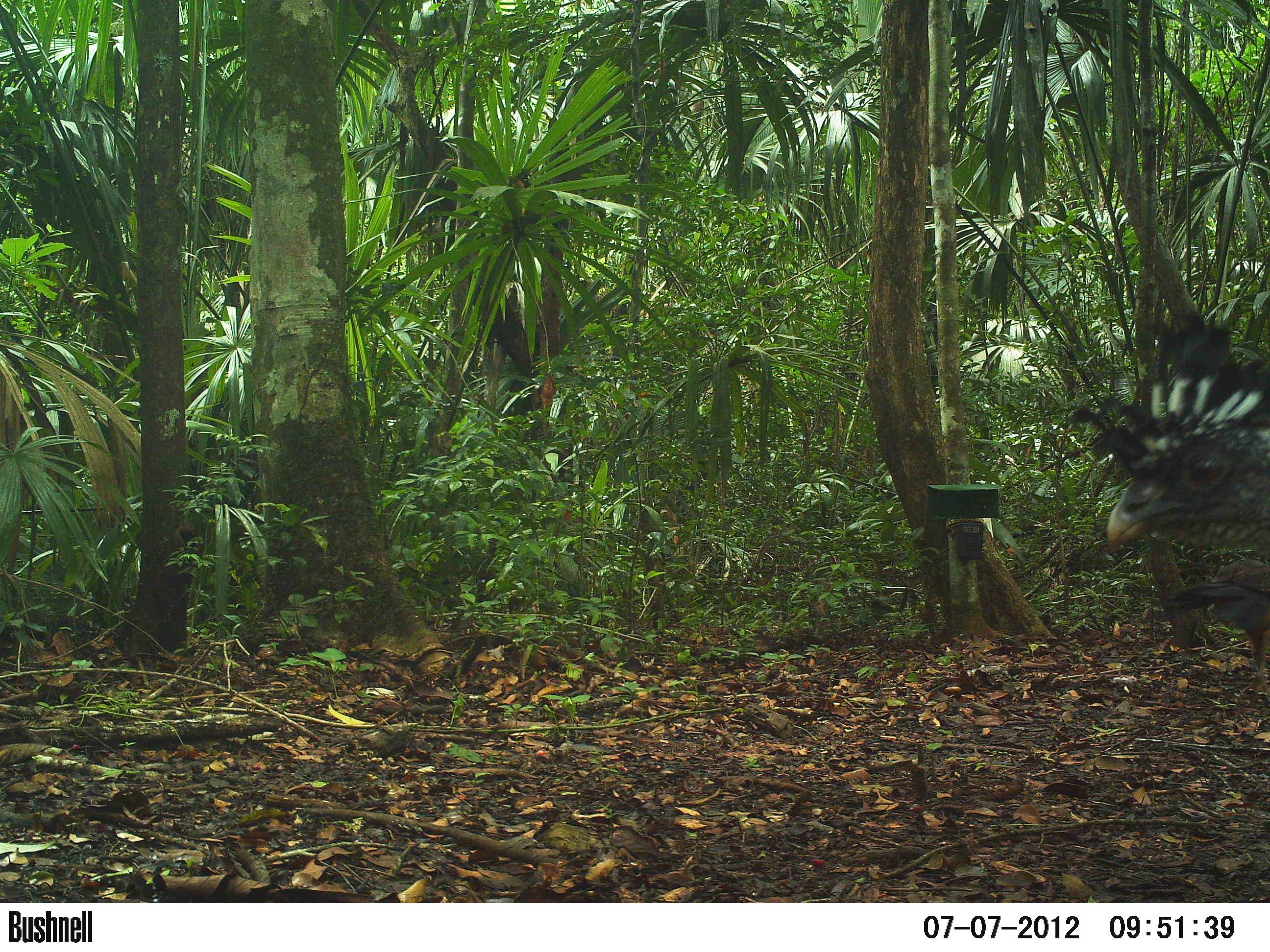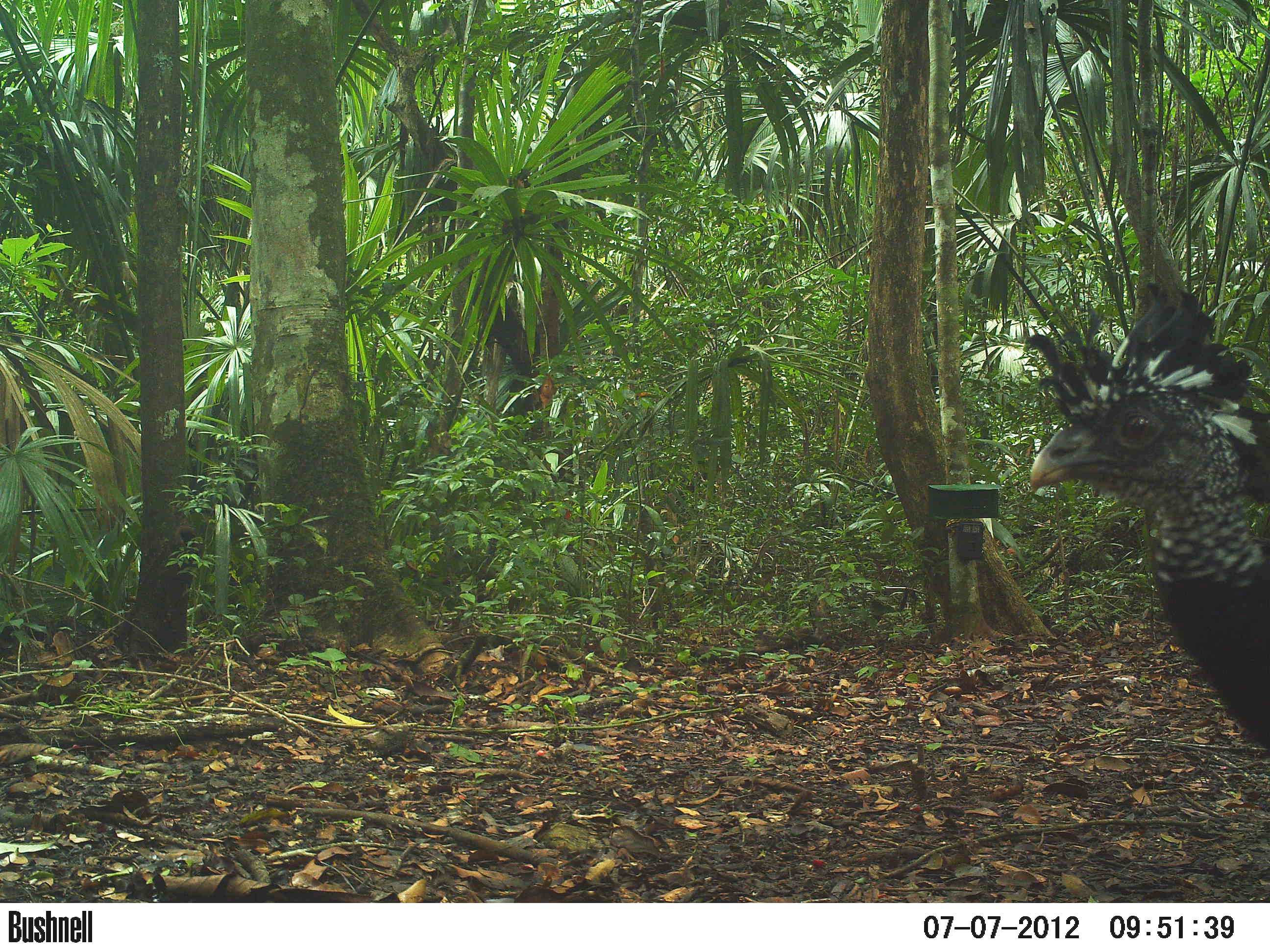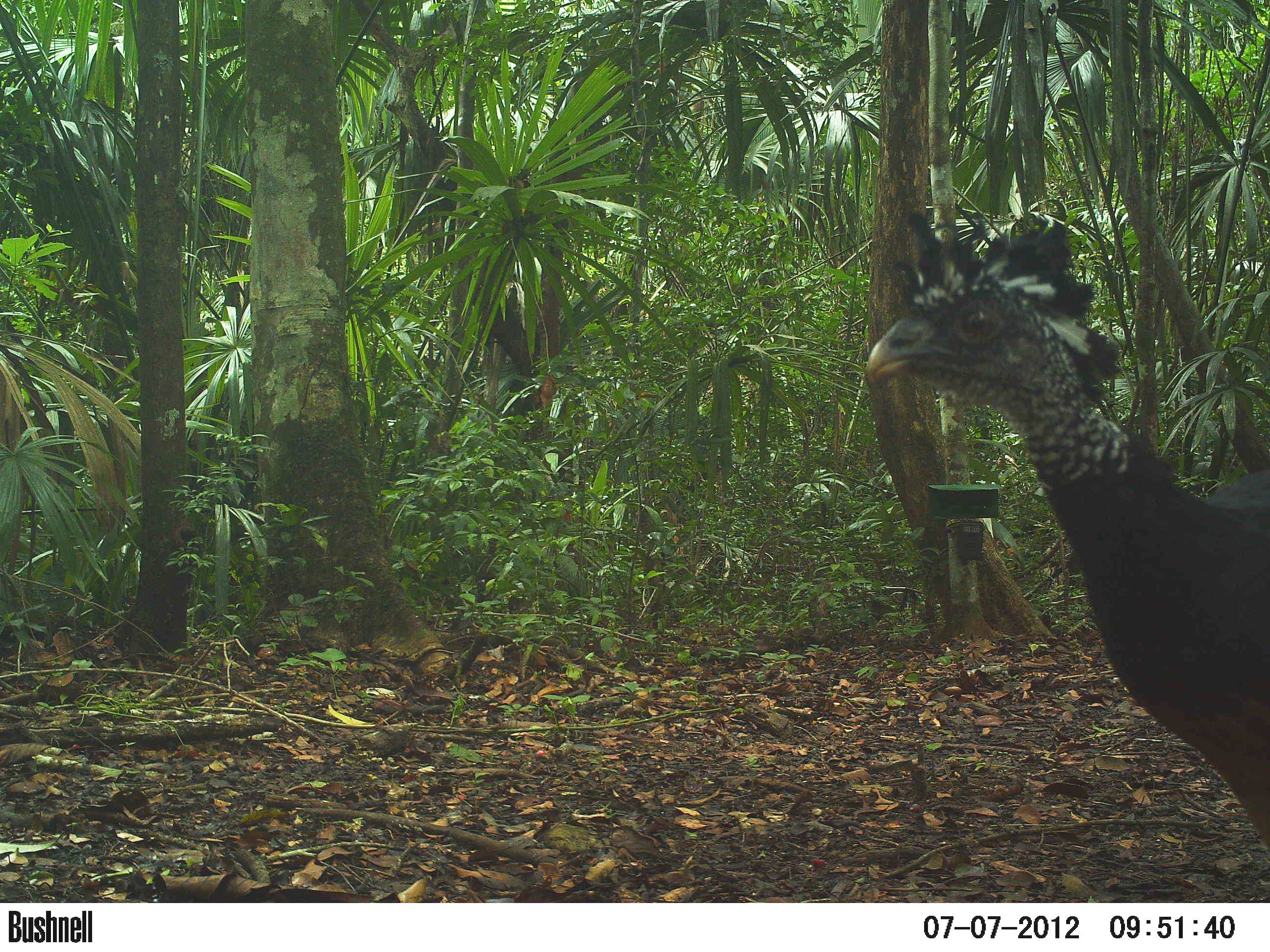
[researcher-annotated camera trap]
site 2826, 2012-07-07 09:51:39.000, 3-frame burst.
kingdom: Animalia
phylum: Chordata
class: Aves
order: Galliformes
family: Cracidae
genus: Crax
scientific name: Crax rubra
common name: great curassow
Crax rubra (great curassow), count 2, age adult, sex female.